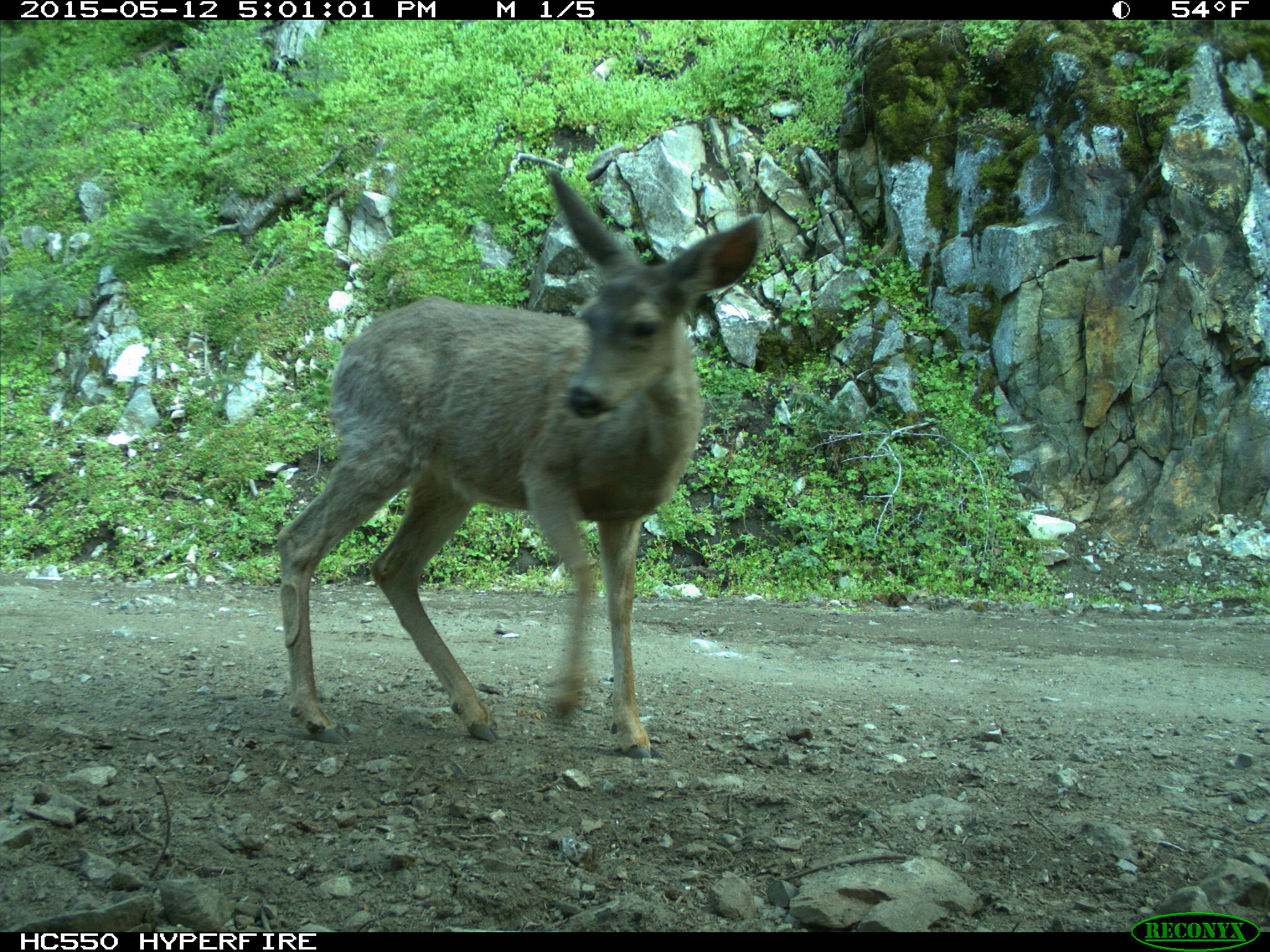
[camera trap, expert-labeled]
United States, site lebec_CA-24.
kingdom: Animalia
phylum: Chordata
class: Mammalia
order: Artiodactyla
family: Cervidae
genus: Odocoileus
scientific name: Odocoileus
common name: deer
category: unidentified deer